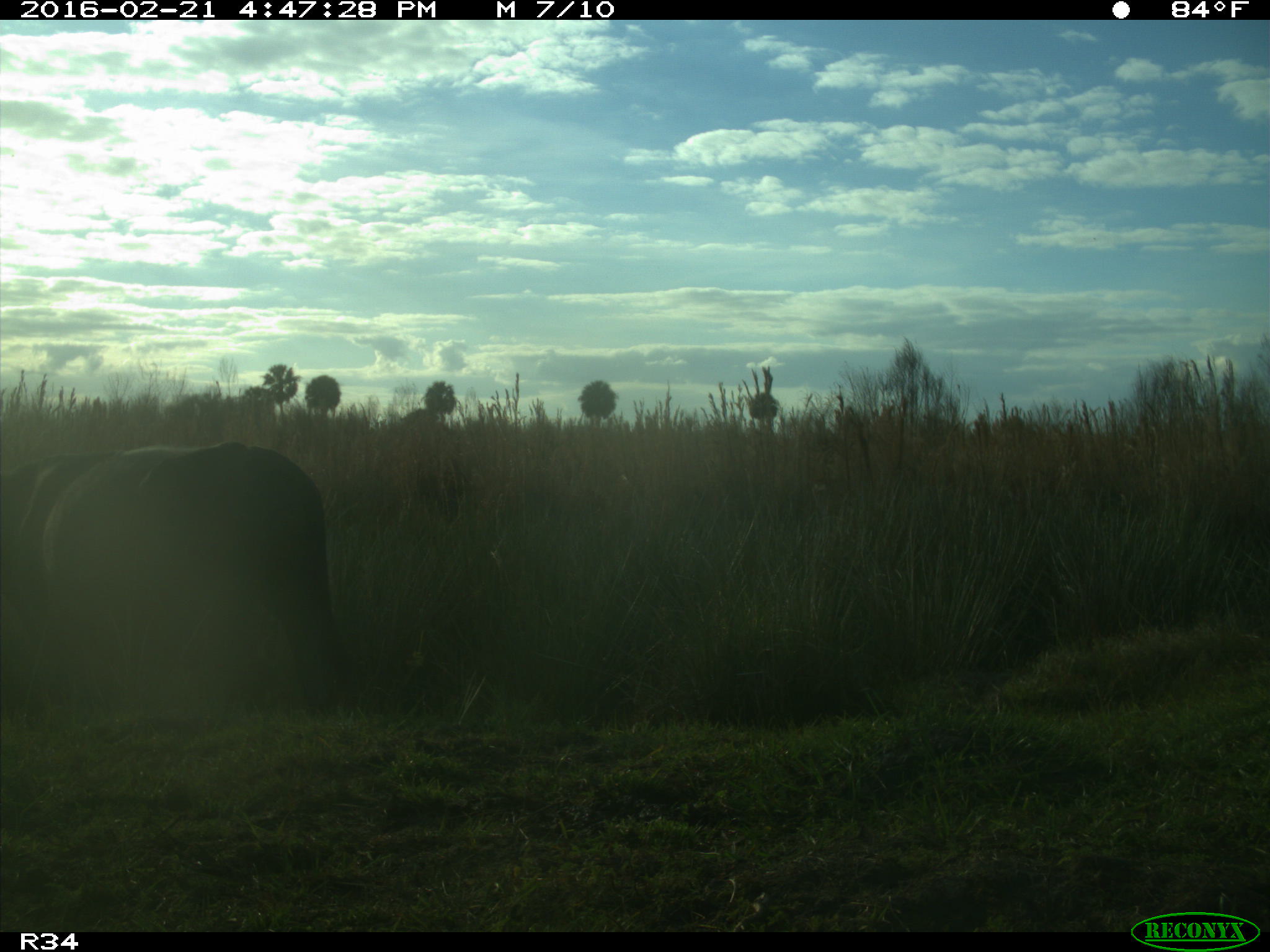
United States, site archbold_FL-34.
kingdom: Animalia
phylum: Chordata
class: Mammalia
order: Artiodactyla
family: Bovidae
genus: Bos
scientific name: Bos taurus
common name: domestic cow